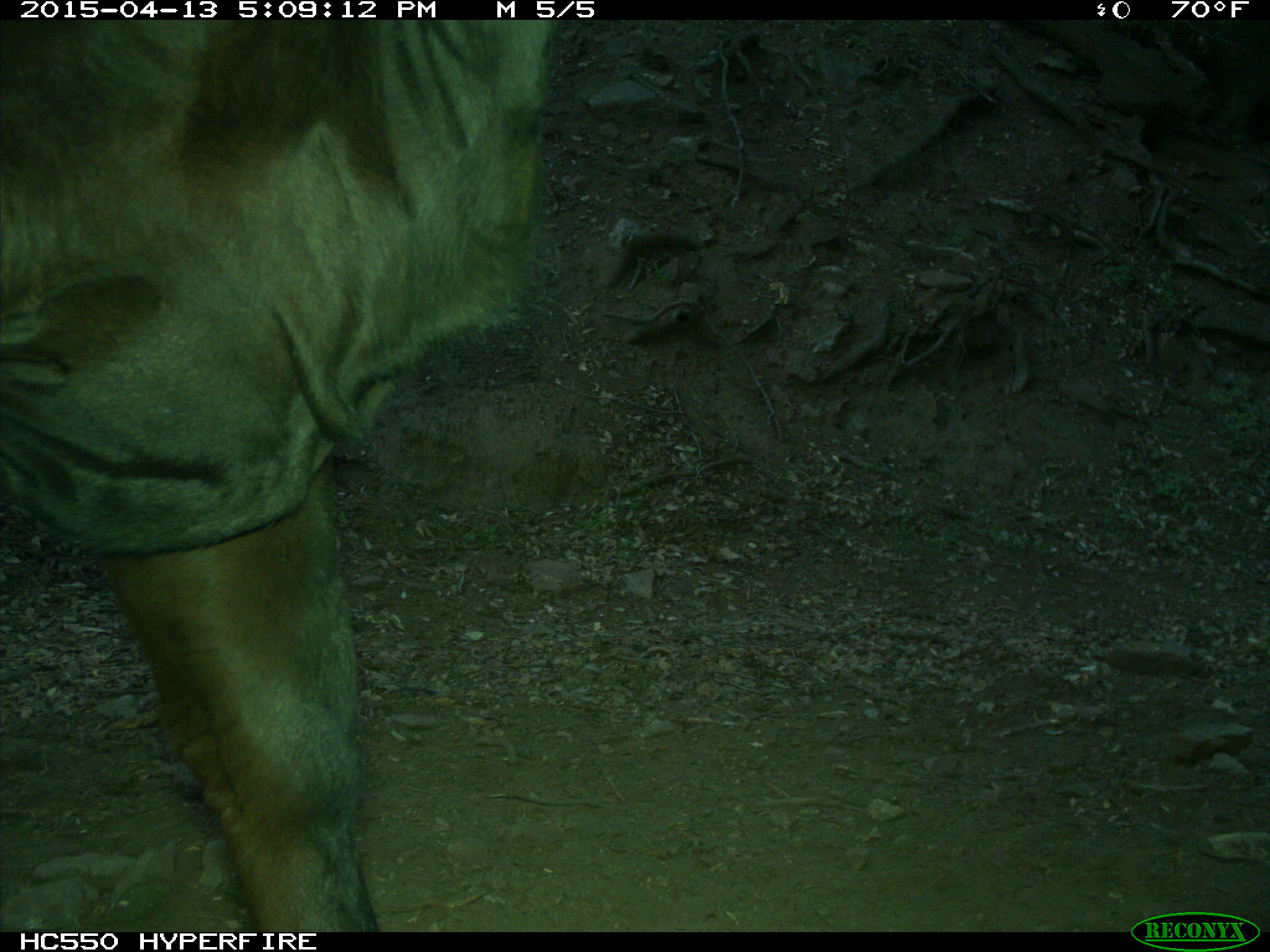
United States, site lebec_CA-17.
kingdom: Animalia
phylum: Chordata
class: Mammalia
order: Artiodactyla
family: Bovidae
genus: Bos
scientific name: Bos taurus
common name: domestic cow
Bos taurus (domestic cow).